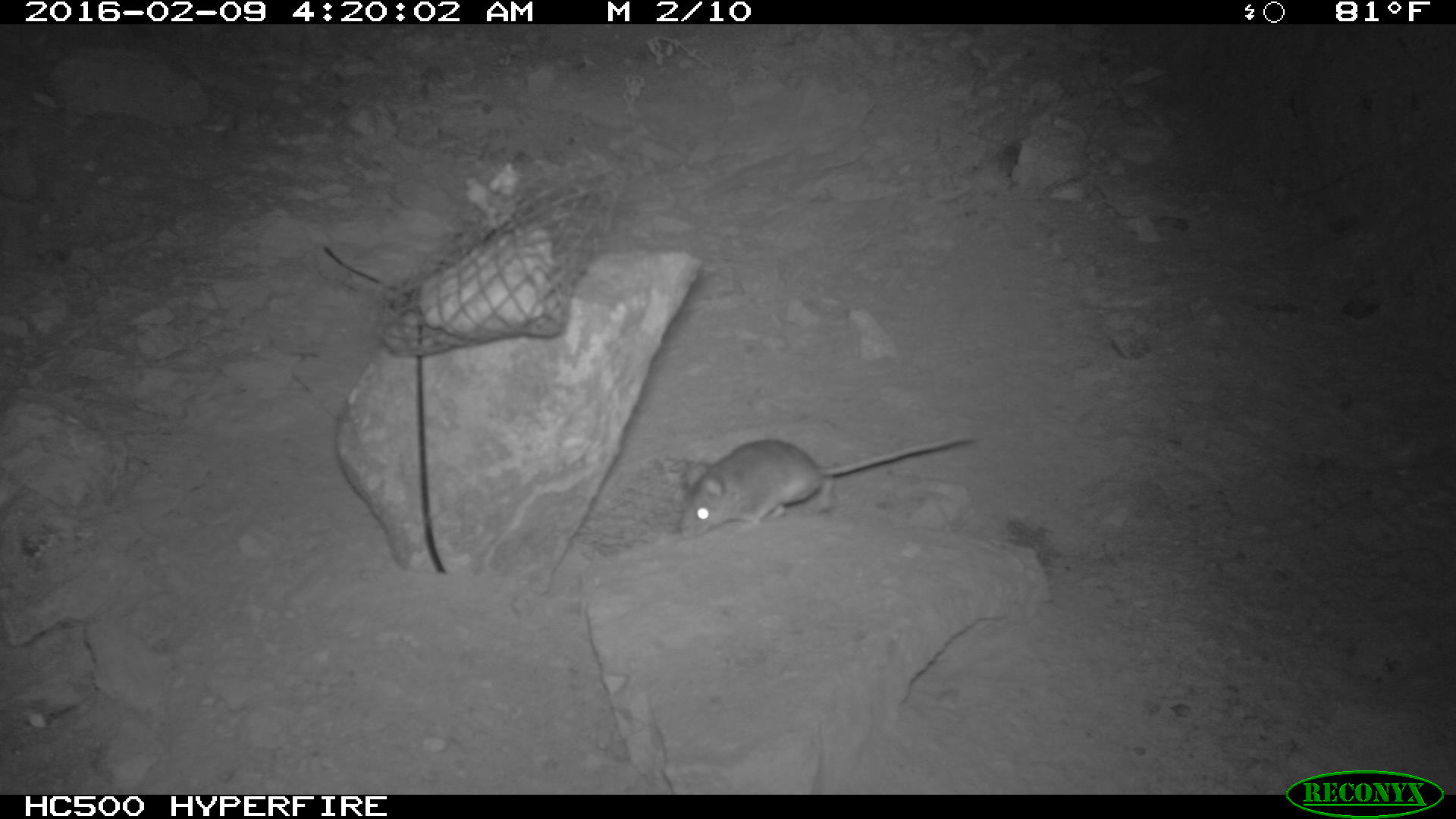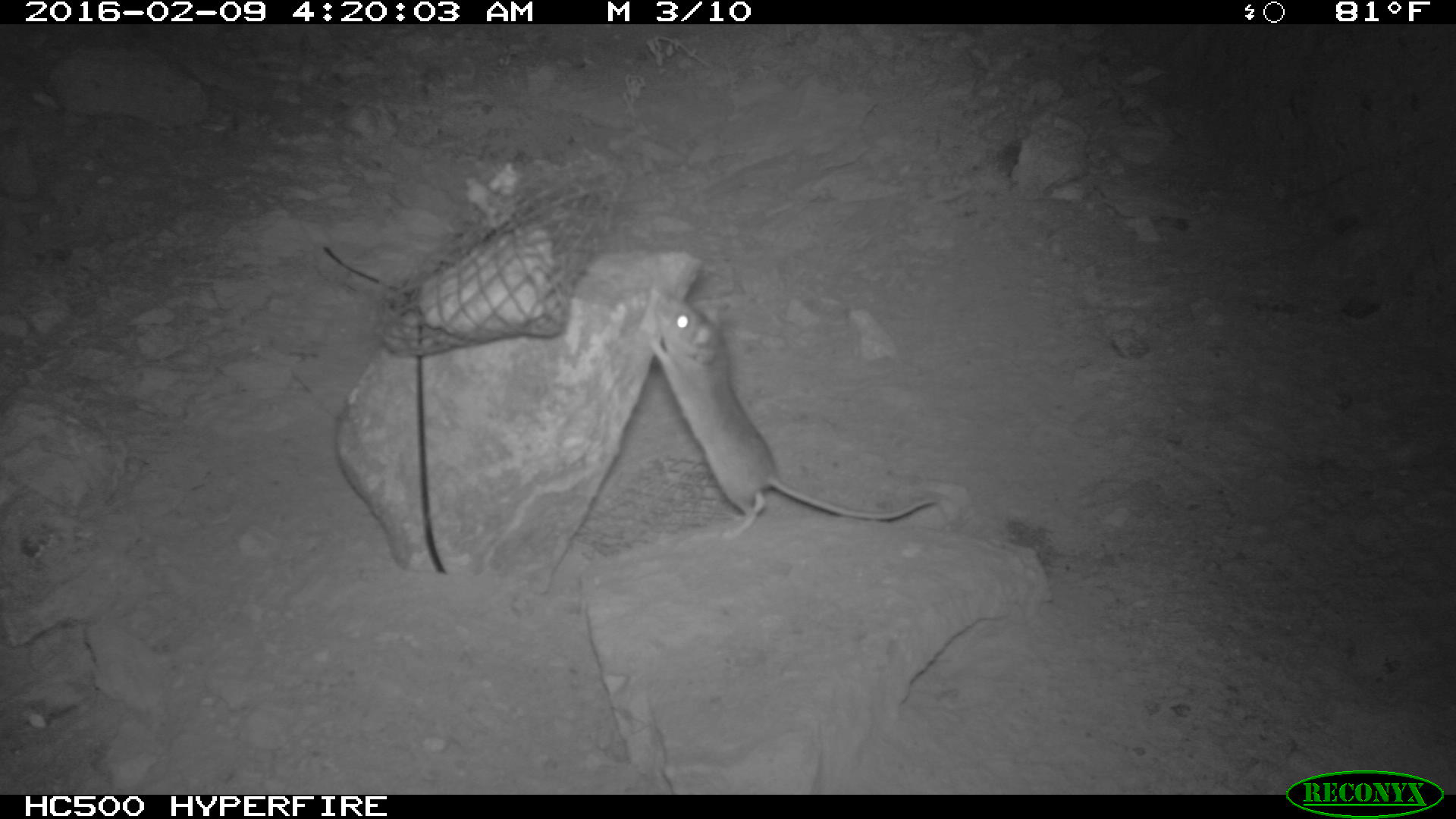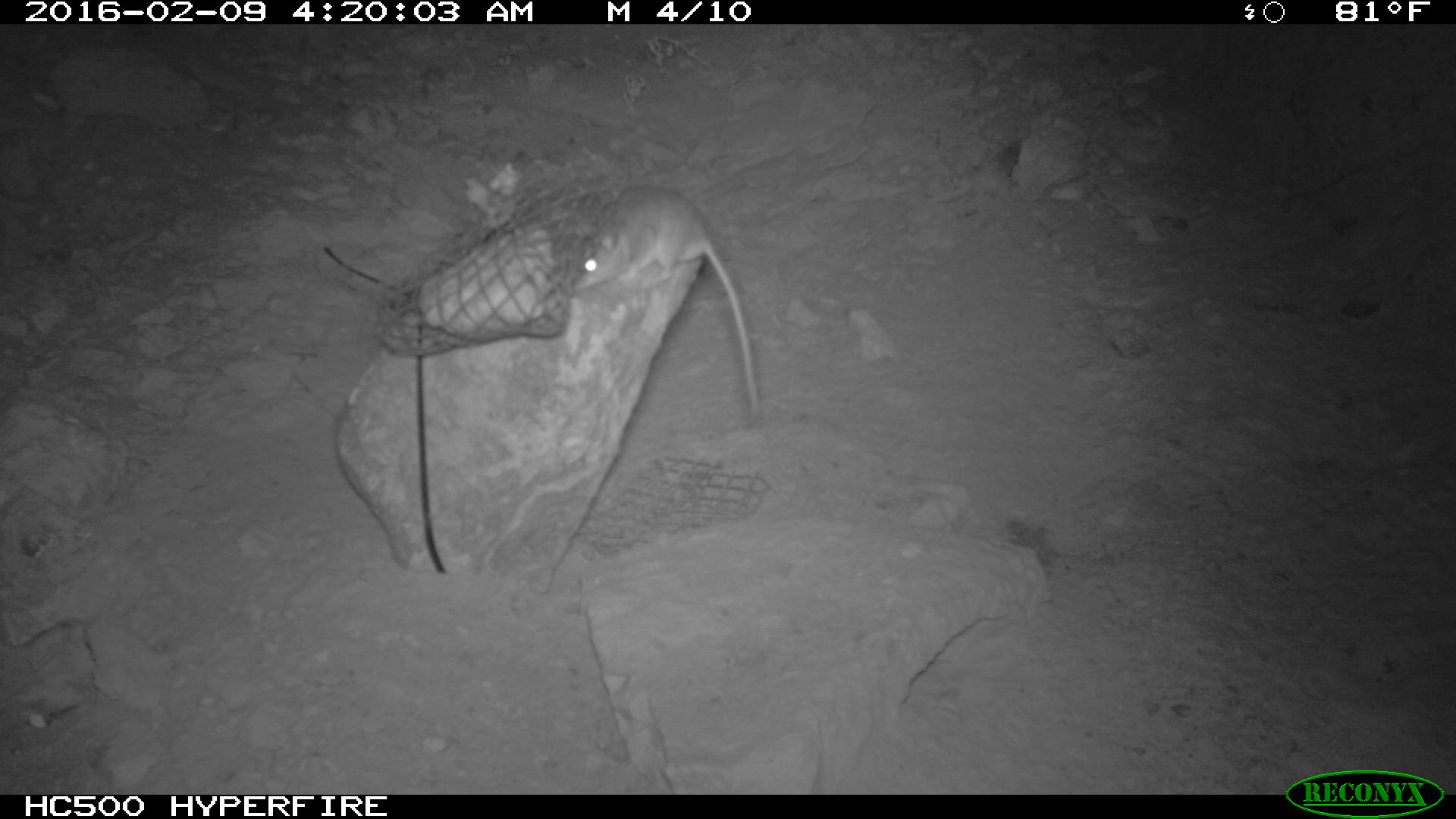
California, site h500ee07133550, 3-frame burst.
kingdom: Animalia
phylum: Chordata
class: Mammalia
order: Rodentia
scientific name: Rodentia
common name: rodent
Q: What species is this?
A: Rodent (Rodentia).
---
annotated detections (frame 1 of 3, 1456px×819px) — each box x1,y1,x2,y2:
rodent: 676,435,974,539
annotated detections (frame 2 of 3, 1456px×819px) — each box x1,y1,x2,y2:
rodent: 648,285,938,536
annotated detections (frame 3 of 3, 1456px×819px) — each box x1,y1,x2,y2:
rodent: 567,180,768,429